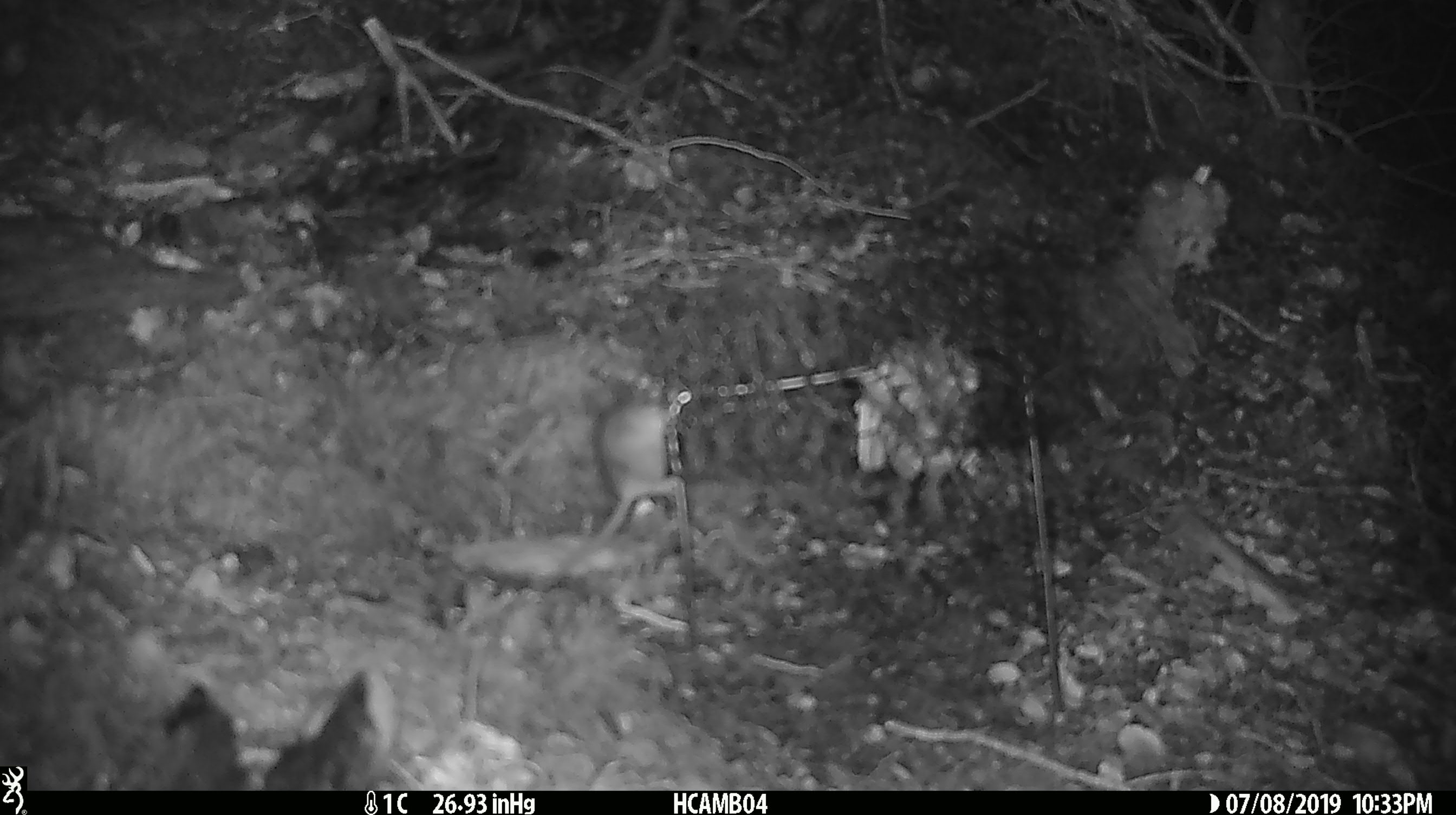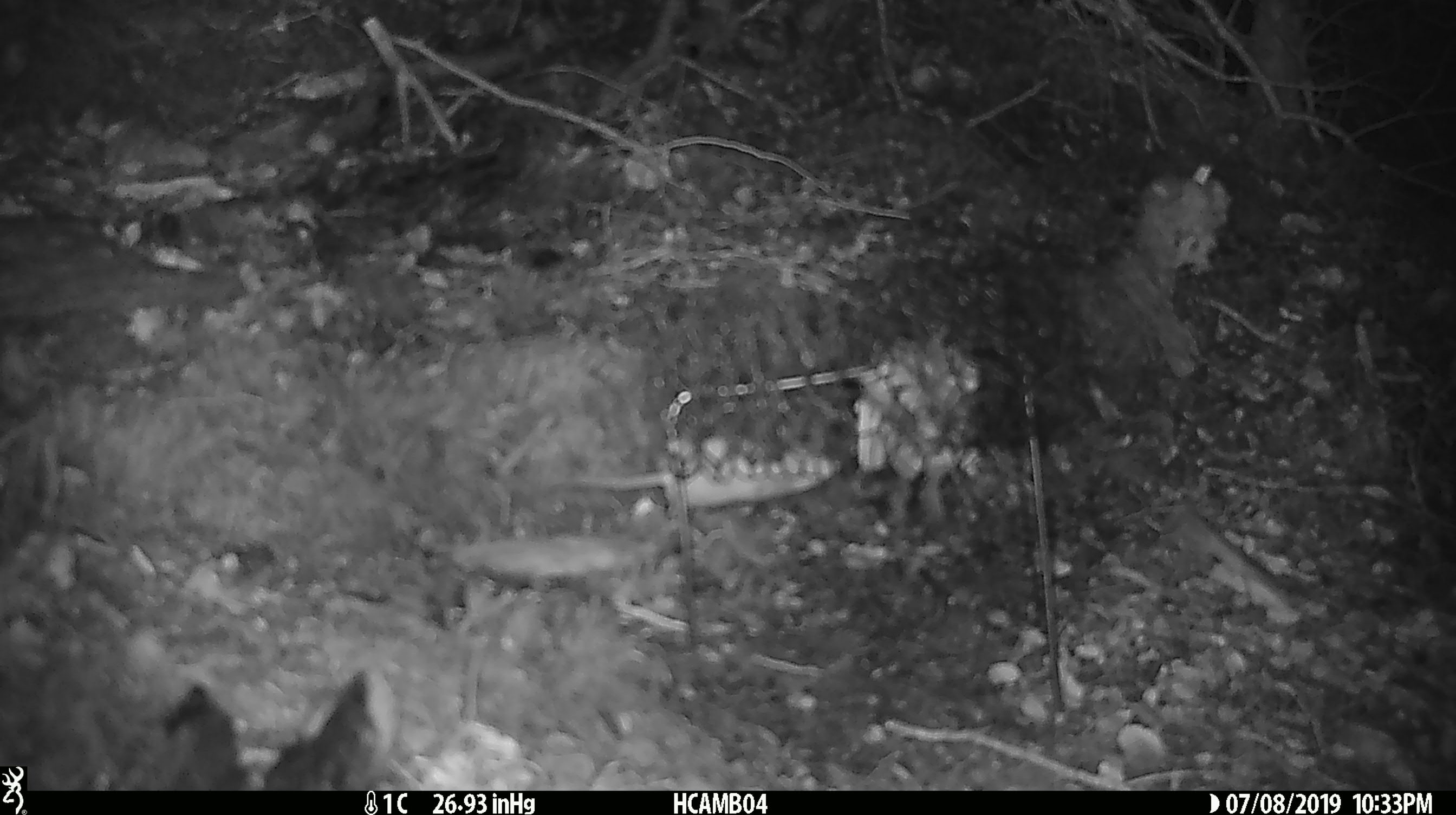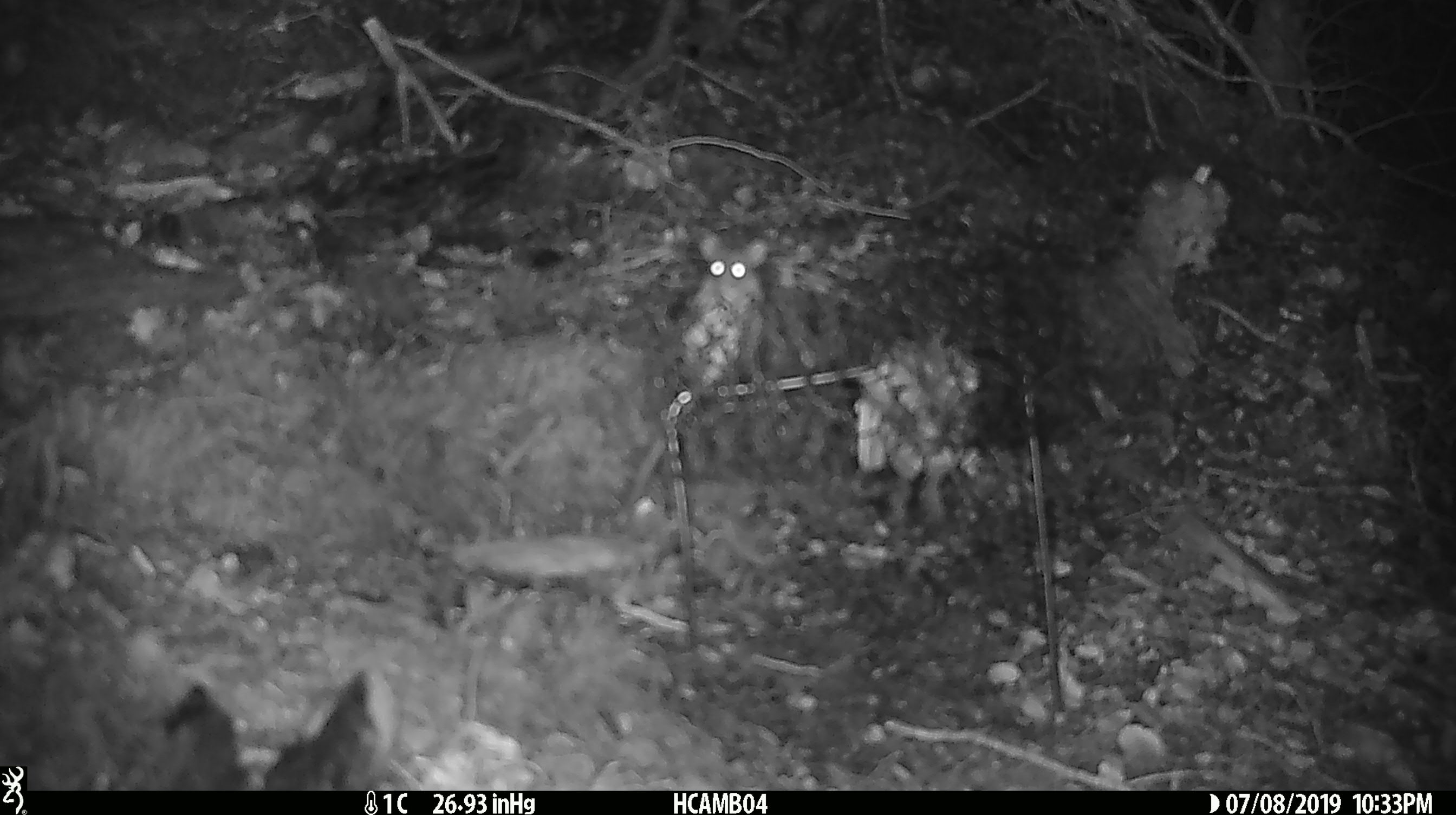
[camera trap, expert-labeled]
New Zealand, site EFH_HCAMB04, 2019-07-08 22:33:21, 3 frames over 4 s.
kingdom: Animalia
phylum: Chordata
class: Mammalia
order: Rodentia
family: Muridae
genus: Mus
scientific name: Mus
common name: mouse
Mouse (Mus).